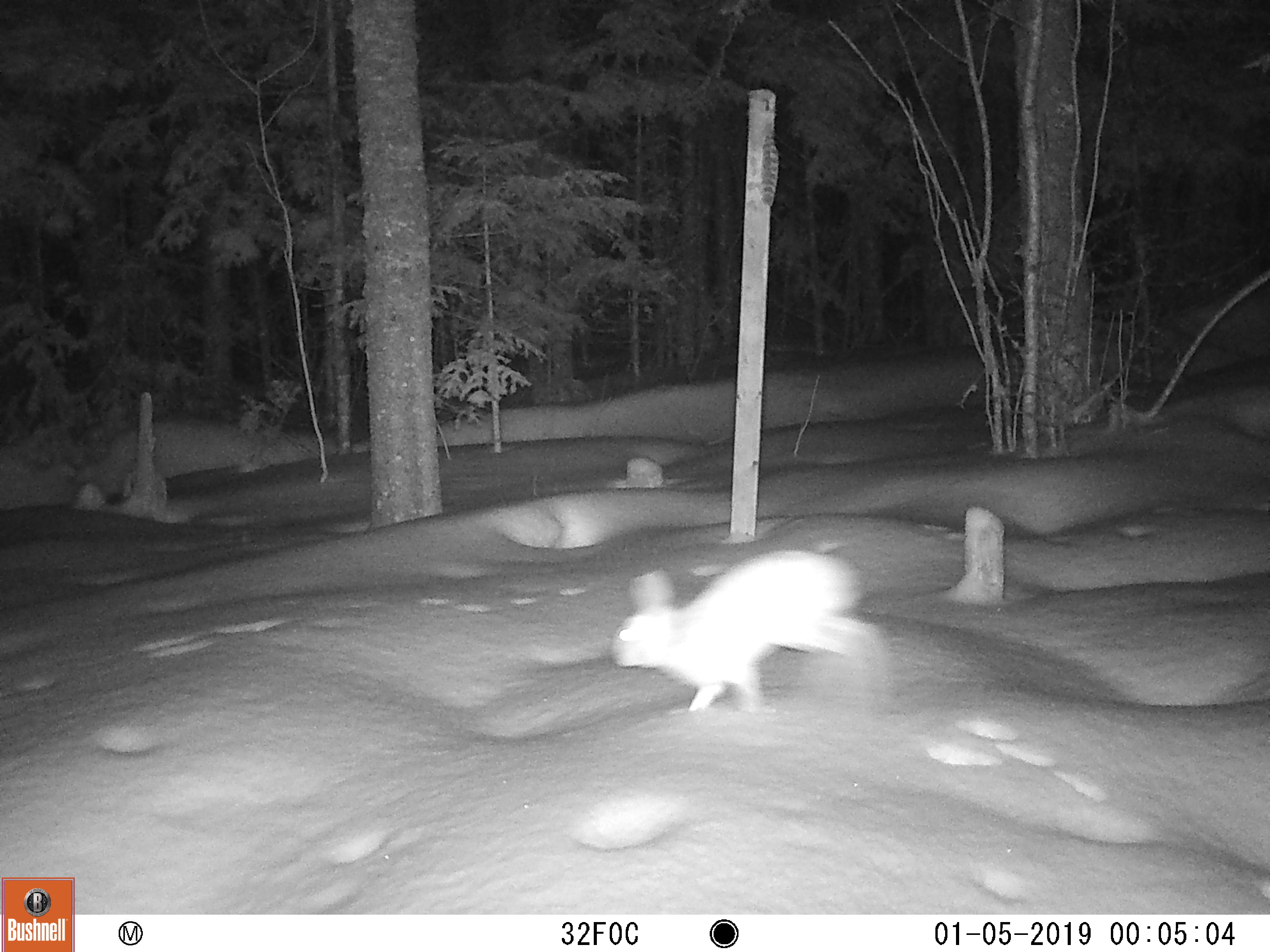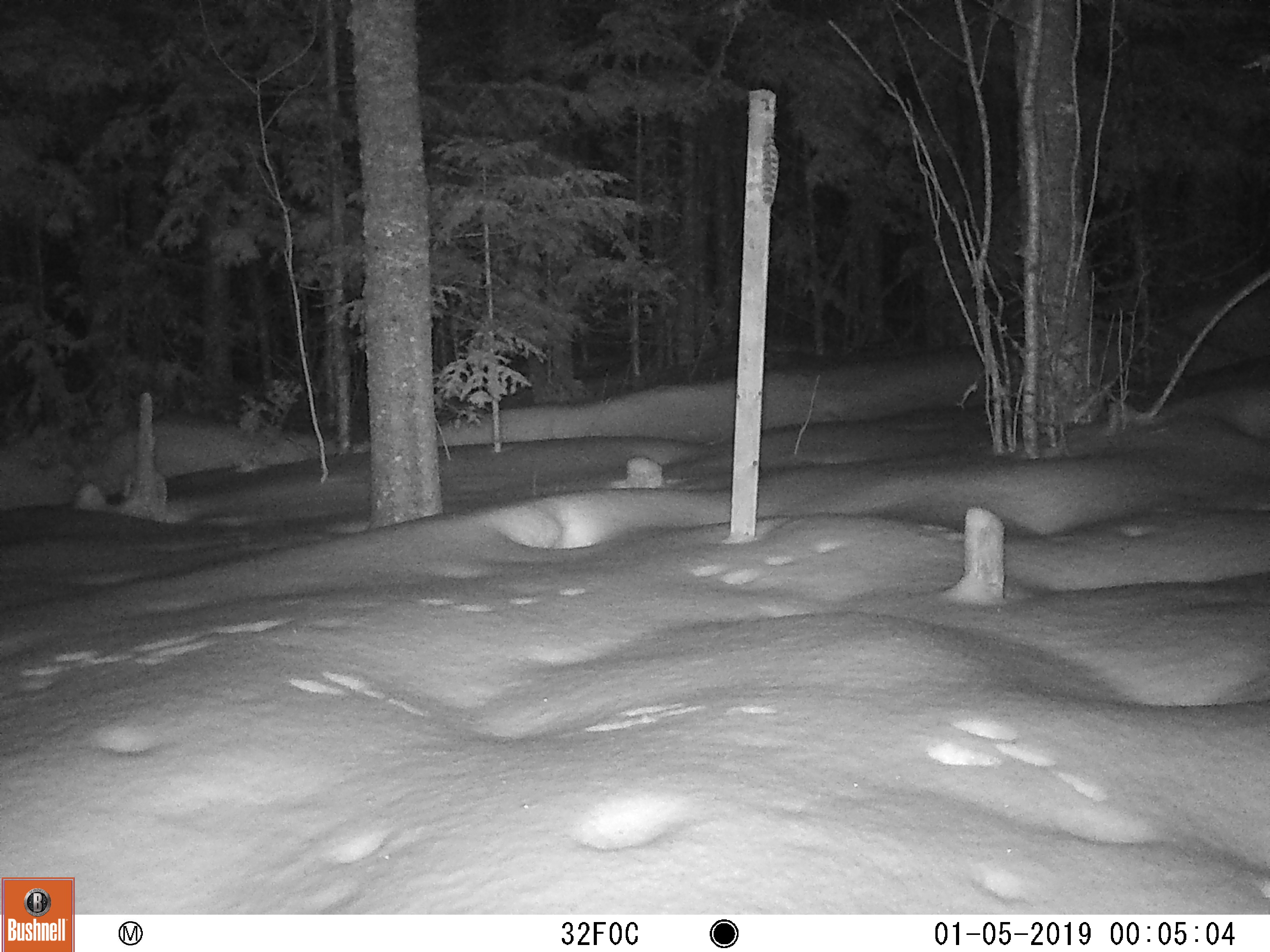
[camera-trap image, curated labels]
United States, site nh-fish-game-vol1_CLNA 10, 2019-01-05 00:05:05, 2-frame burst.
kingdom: Animalia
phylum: Chordata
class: Mammalia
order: Lagomorpha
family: Leporidae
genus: Lepus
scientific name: Lepus americanus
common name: snowshoe hare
Snowshoe hare (Lepus americanus).